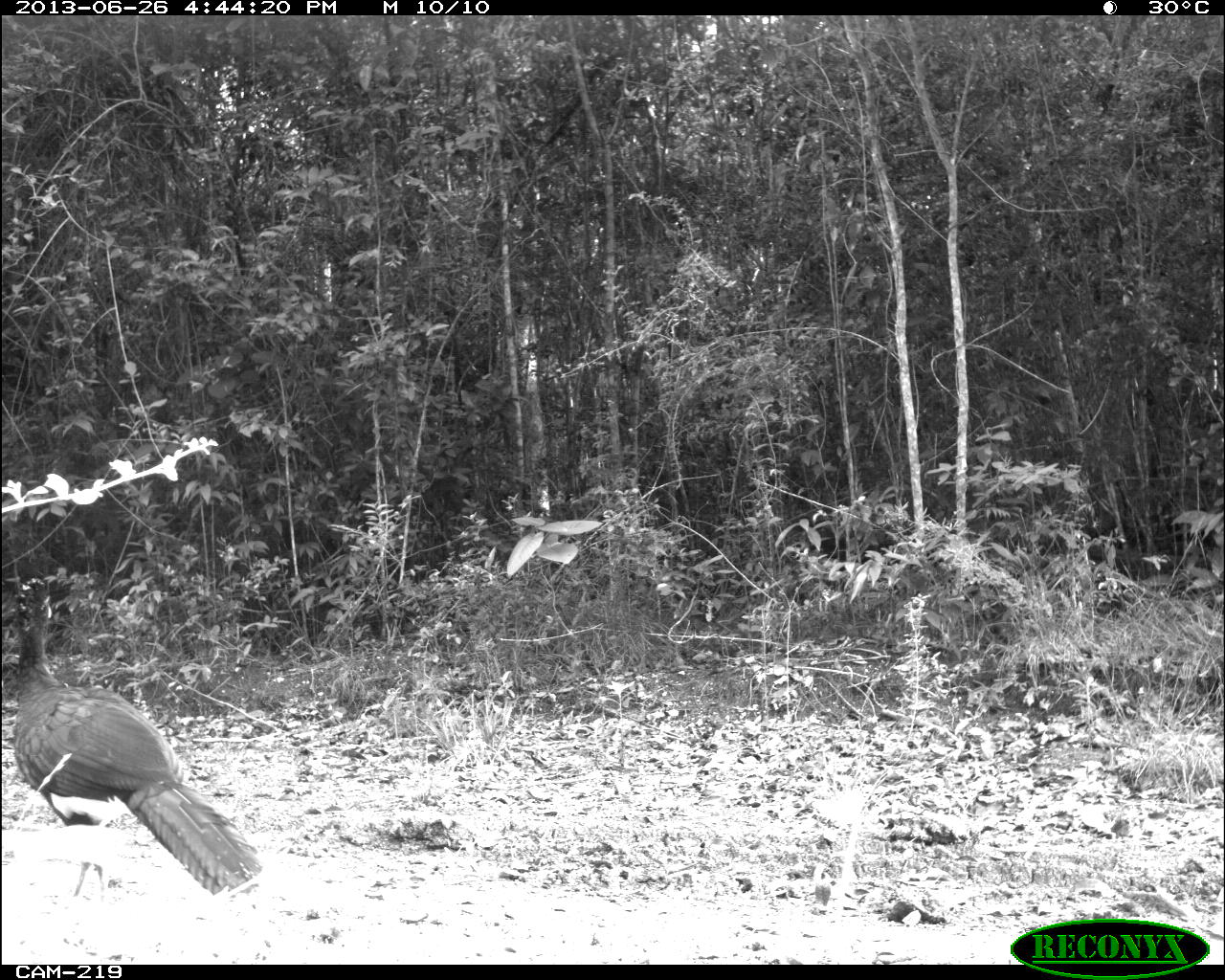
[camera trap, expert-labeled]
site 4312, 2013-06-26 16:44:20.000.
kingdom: Animalia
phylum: Chordata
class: Aves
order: Galliformes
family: Cracidae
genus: Crax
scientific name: Crax rubra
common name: great curassow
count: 1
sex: male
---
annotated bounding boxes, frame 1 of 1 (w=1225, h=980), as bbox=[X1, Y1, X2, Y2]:
crax rubra: bbox=[8, 576, 264, 903]